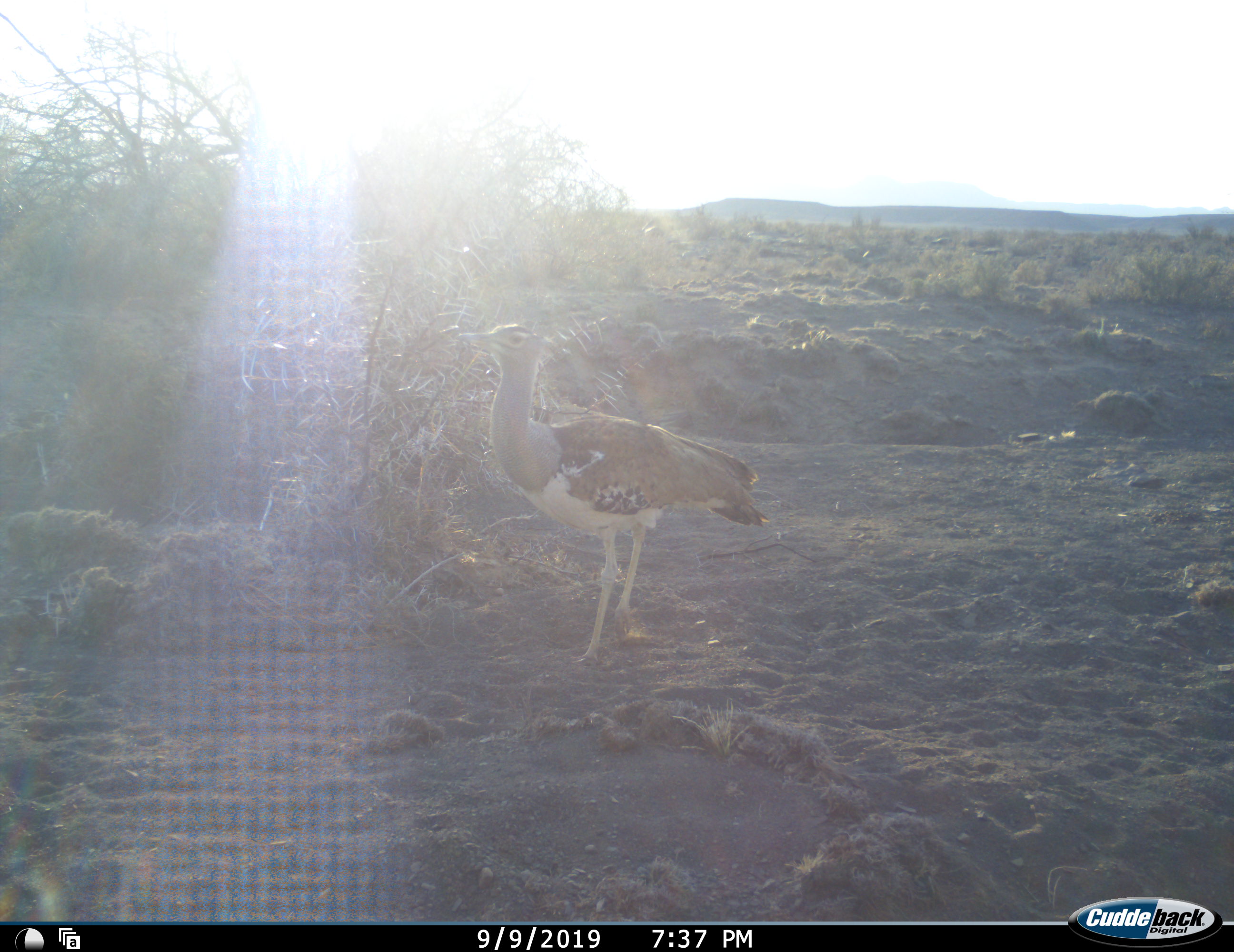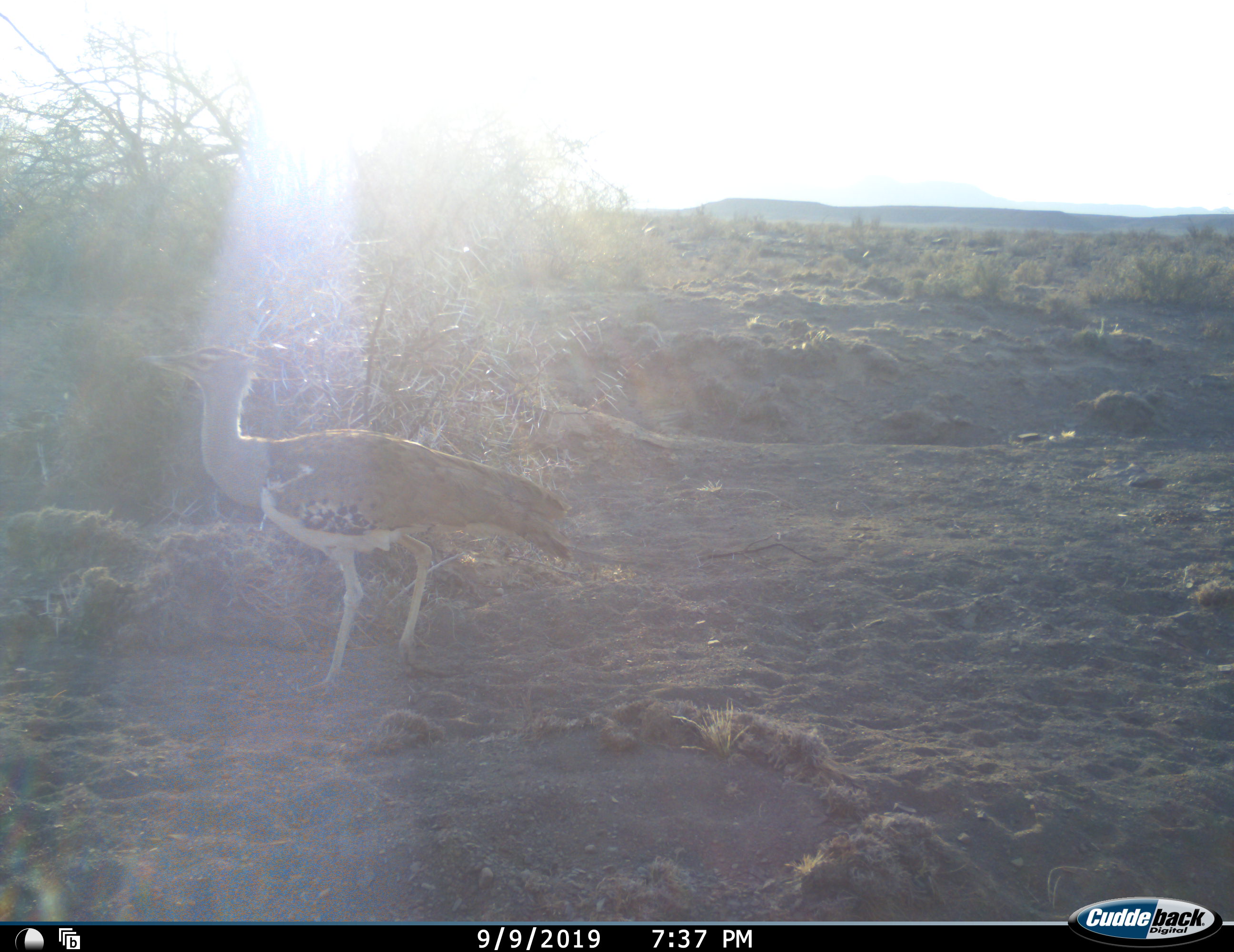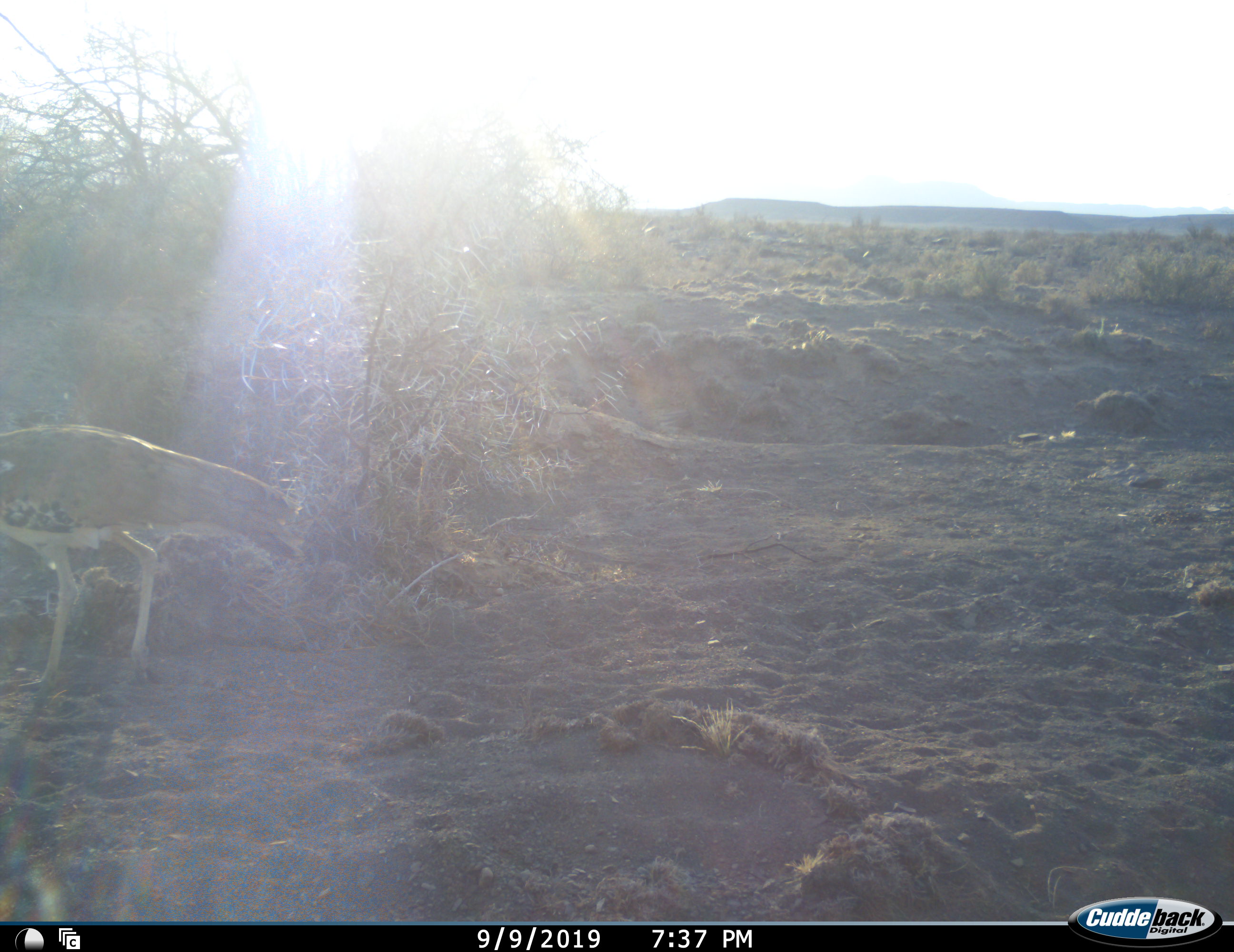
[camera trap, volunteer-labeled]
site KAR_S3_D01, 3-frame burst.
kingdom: Animalia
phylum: Chordata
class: Aves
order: Otidiformes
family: Otididae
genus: Ardeotis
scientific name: Ardeotis kori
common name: kori bustard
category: bustardkori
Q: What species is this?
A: Bustardkori (kori bustard) (Ardeotis kori).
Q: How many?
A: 1.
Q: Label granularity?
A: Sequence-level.